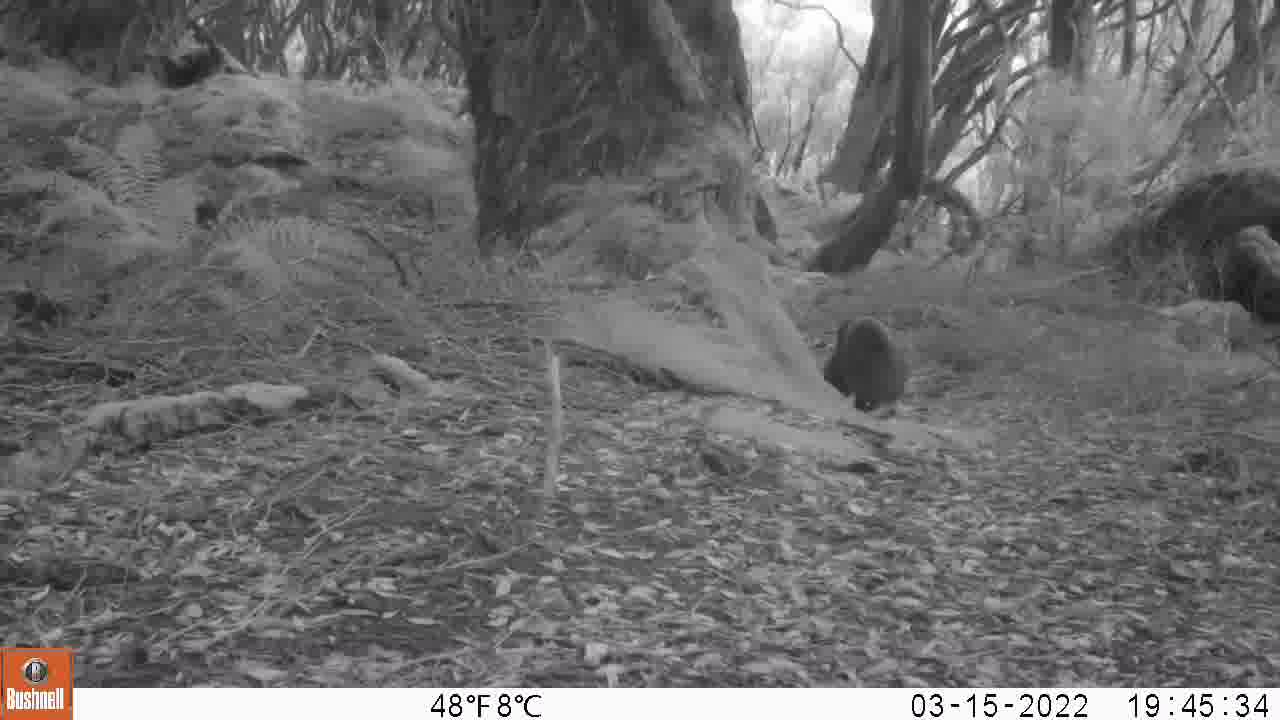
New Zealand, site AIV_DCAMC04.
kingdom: Animalia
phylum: Chordata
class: Mammalia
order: Carnivora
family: Otariidae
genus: Phocarctos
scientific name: Phocarctos hookeri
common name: new zealand sea lion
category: sealion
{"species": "sealion (new zealand sea lion) (Phocarctos hookeri)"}